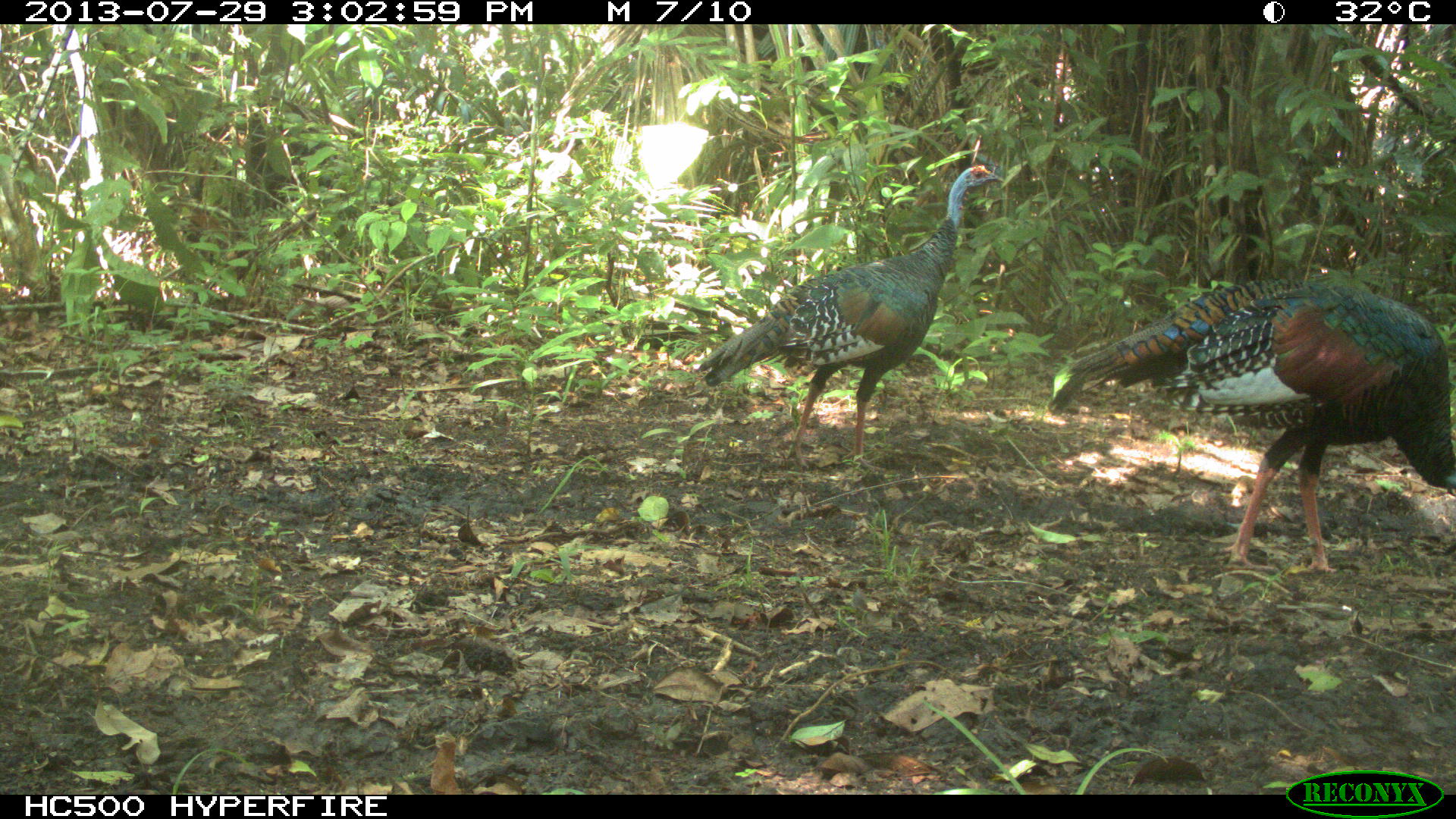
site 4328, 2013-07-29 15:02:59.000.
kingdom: Animalia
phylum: Chordata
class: Aves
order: Galliformes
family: Phasianidae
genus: Meleagris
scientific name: Meleagris ocellata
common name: ocellated turkey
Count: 2.